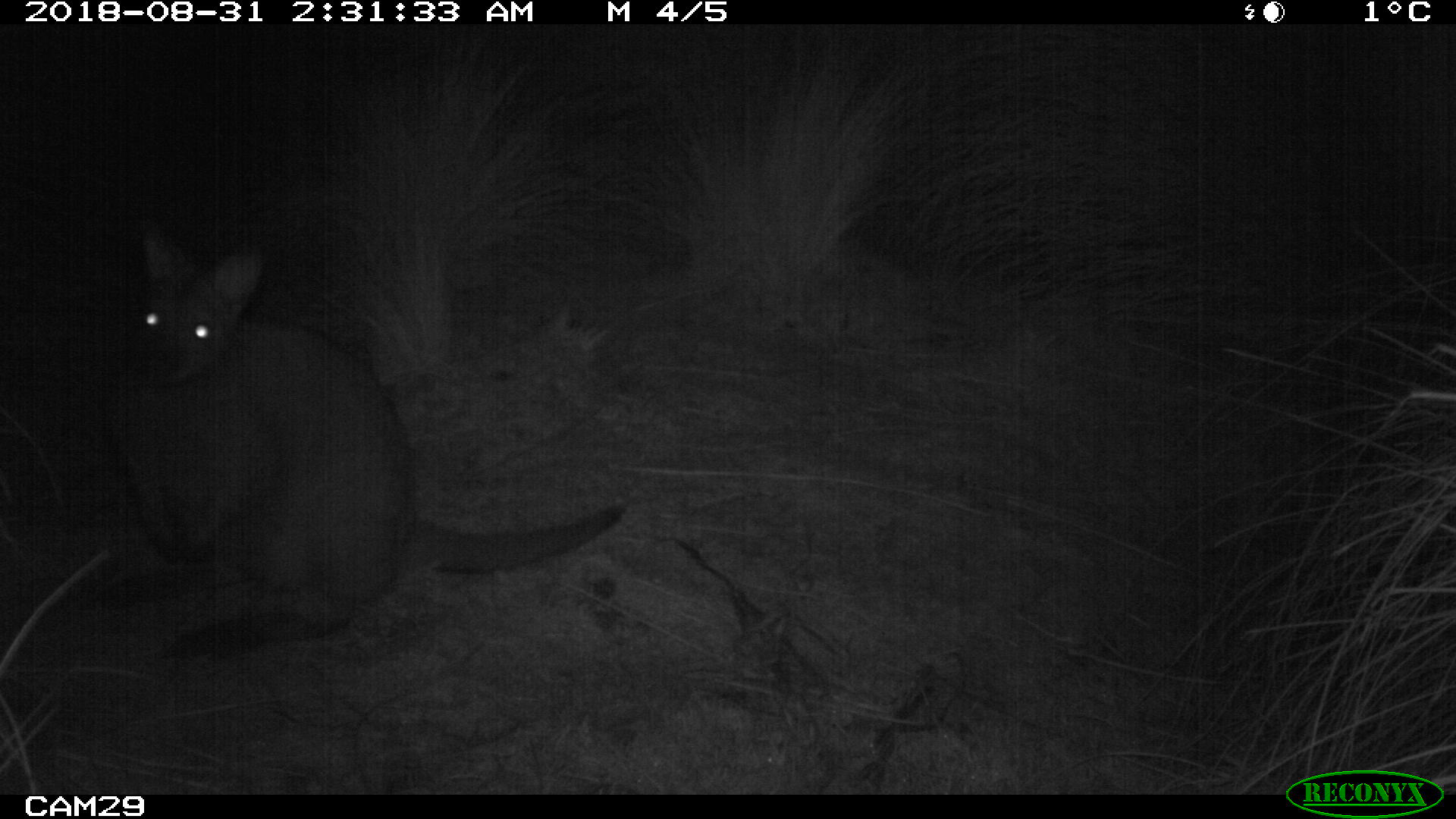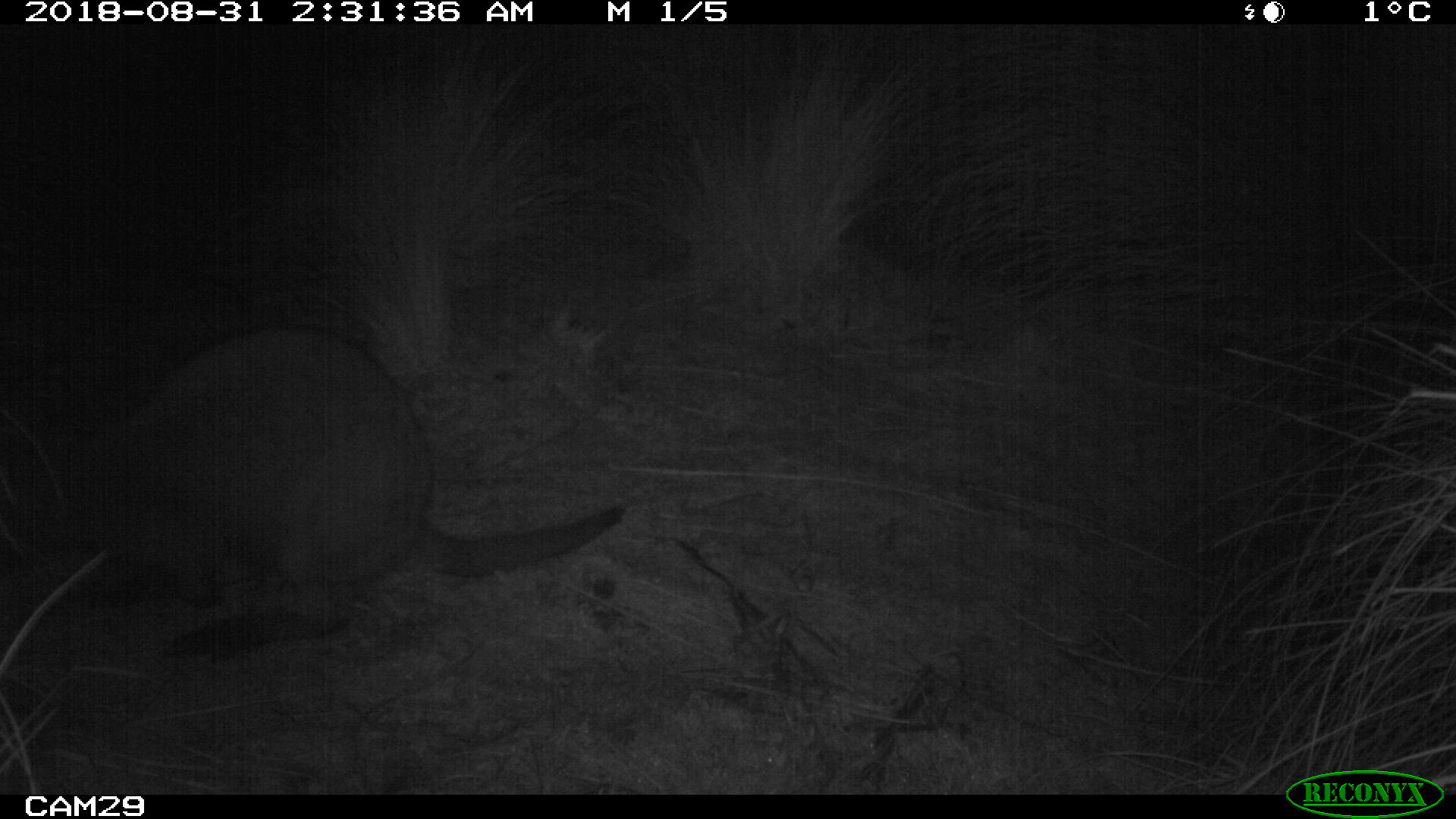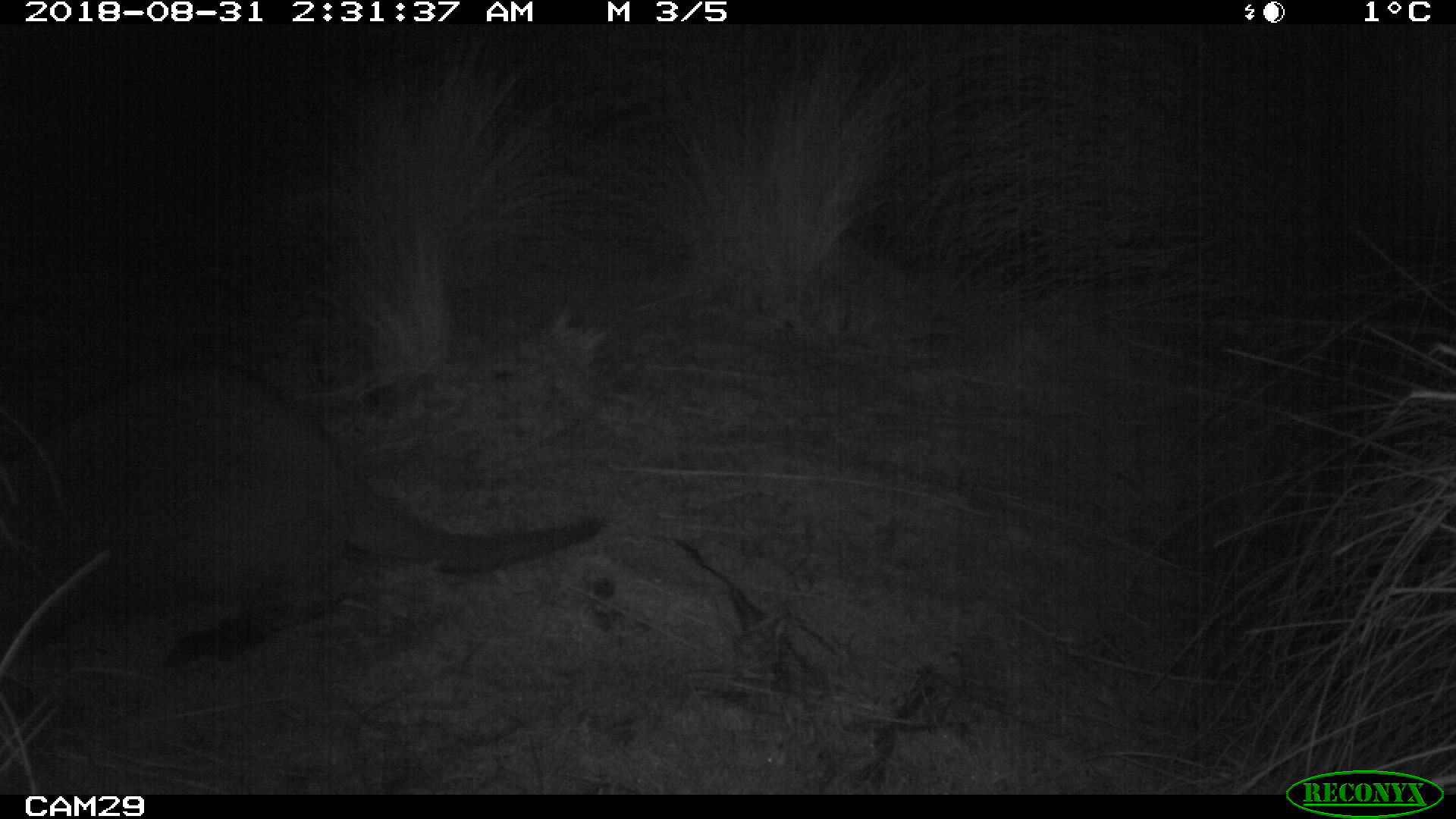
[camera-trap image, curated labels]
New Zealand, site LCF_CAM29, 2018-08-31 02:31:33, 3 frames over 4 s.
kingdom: Animalia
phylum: Chordata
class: Mammalia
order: Diprotodontia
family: Macropodidae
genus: Notamacropus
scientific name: Notamacropus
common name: wallaby